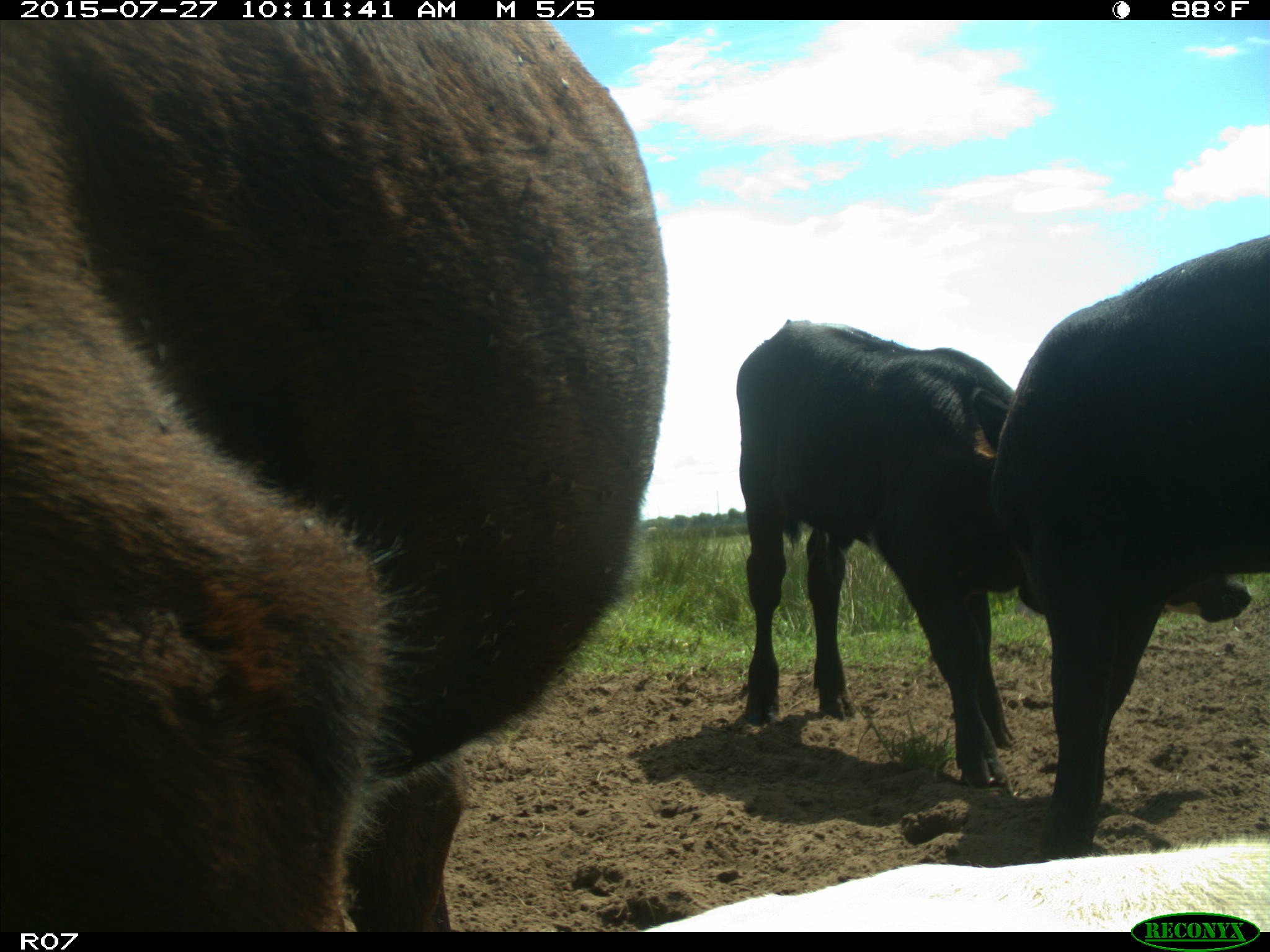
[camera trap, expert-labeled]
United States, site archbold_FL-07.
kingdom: Animalia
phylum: Chordata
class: Mammalia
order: Artiodactyla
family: Bovidae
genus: Bos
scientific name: Bos taurus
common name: domestic cow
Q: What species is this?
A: Bos taurus (domestic cow).